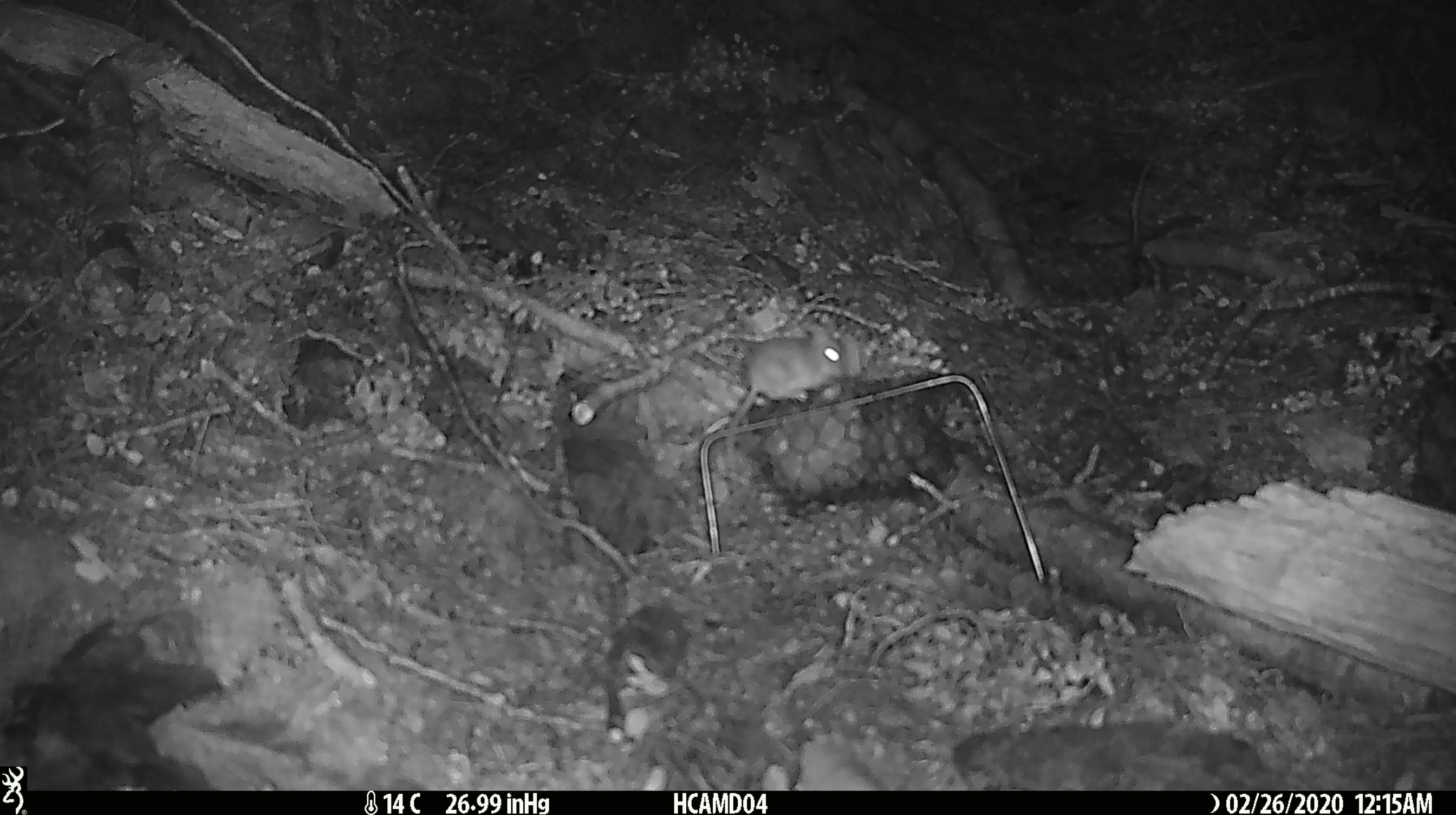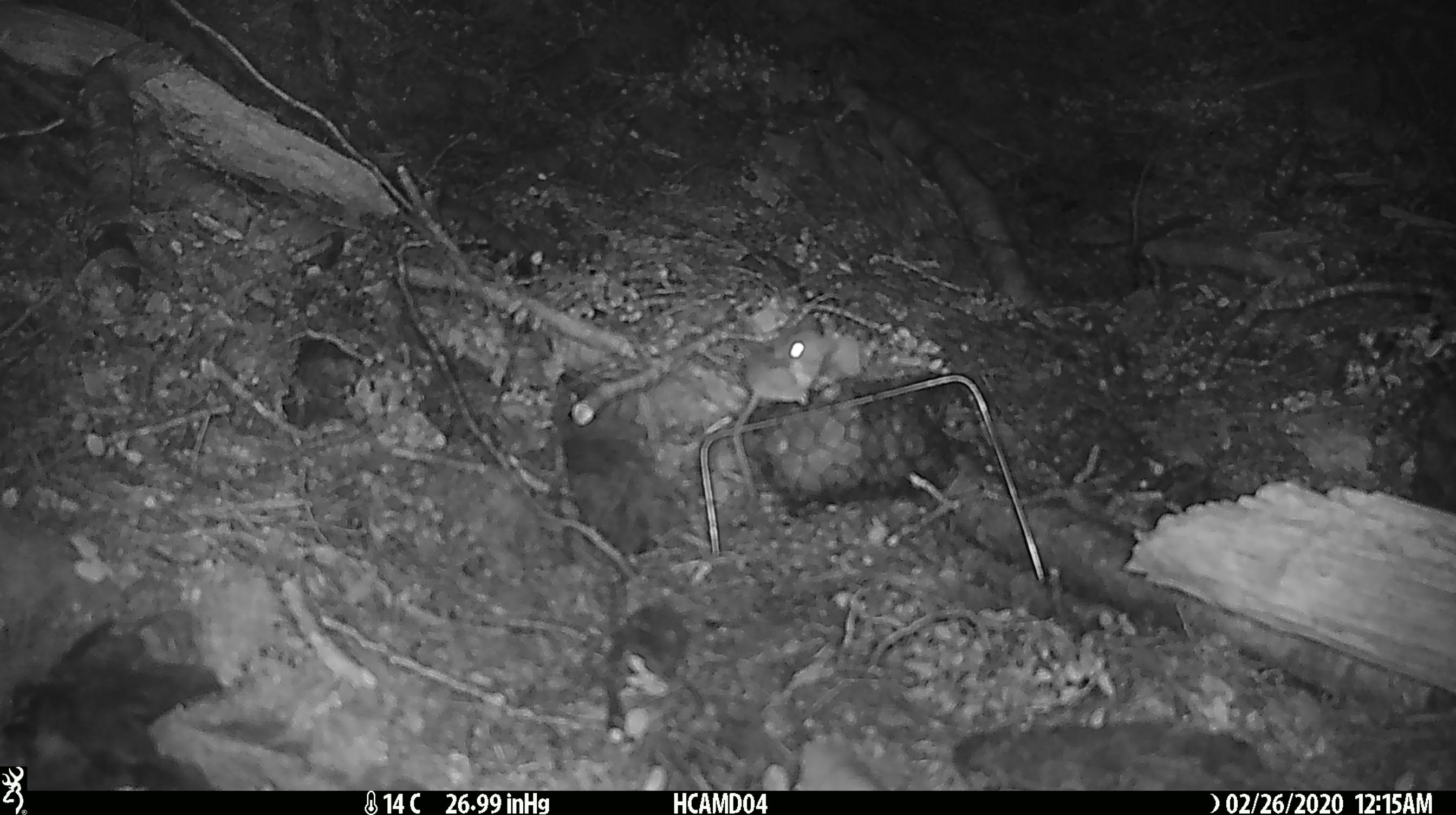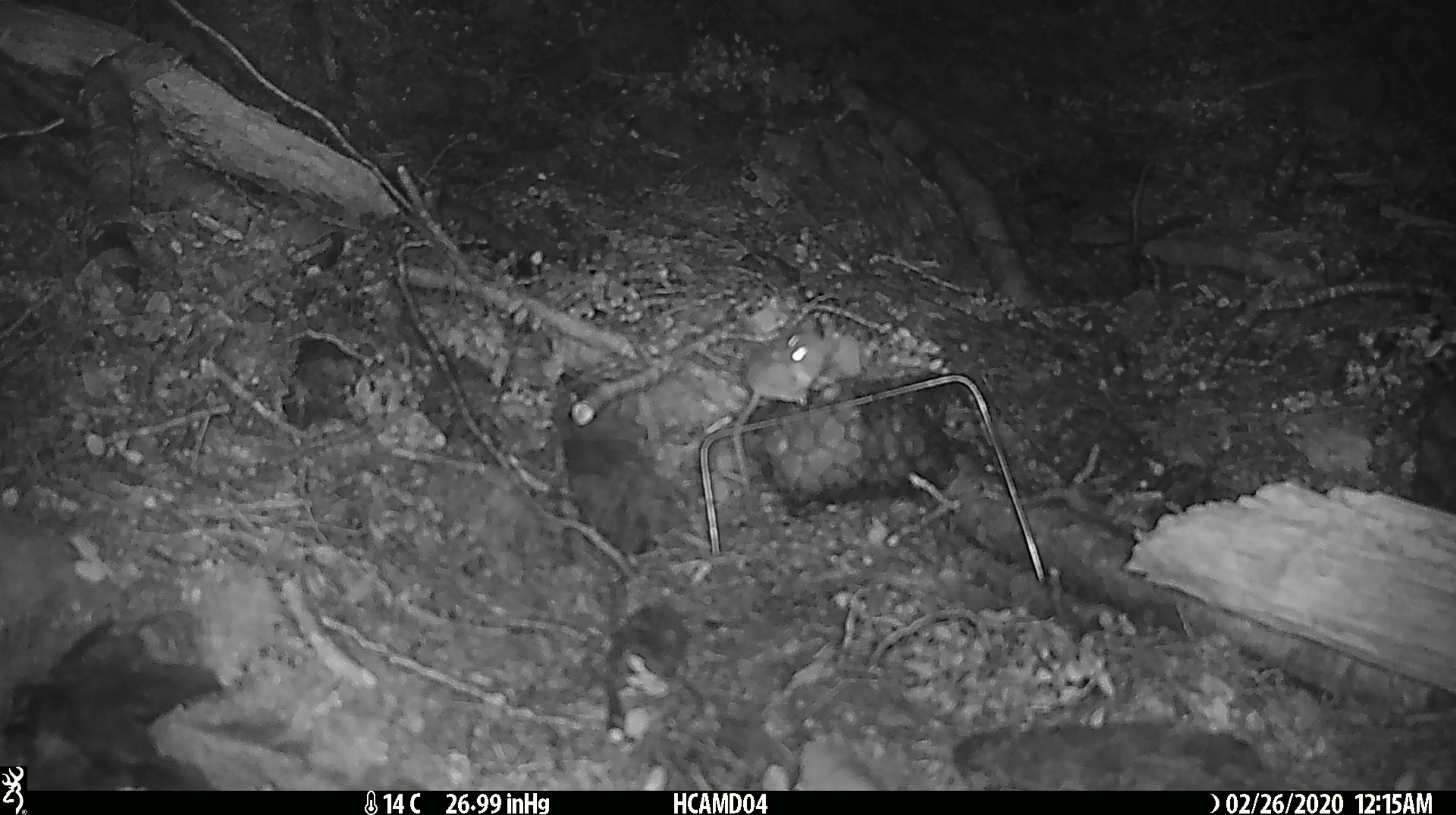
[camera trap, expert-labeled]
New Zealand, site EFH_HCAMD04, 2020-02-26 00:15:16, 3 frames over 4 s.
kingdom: Animalia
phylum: Chordata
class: Mammalia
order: Rodentia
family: Muridae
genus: Mus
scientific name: Mus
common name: mouse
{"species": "mouse (Mus)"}